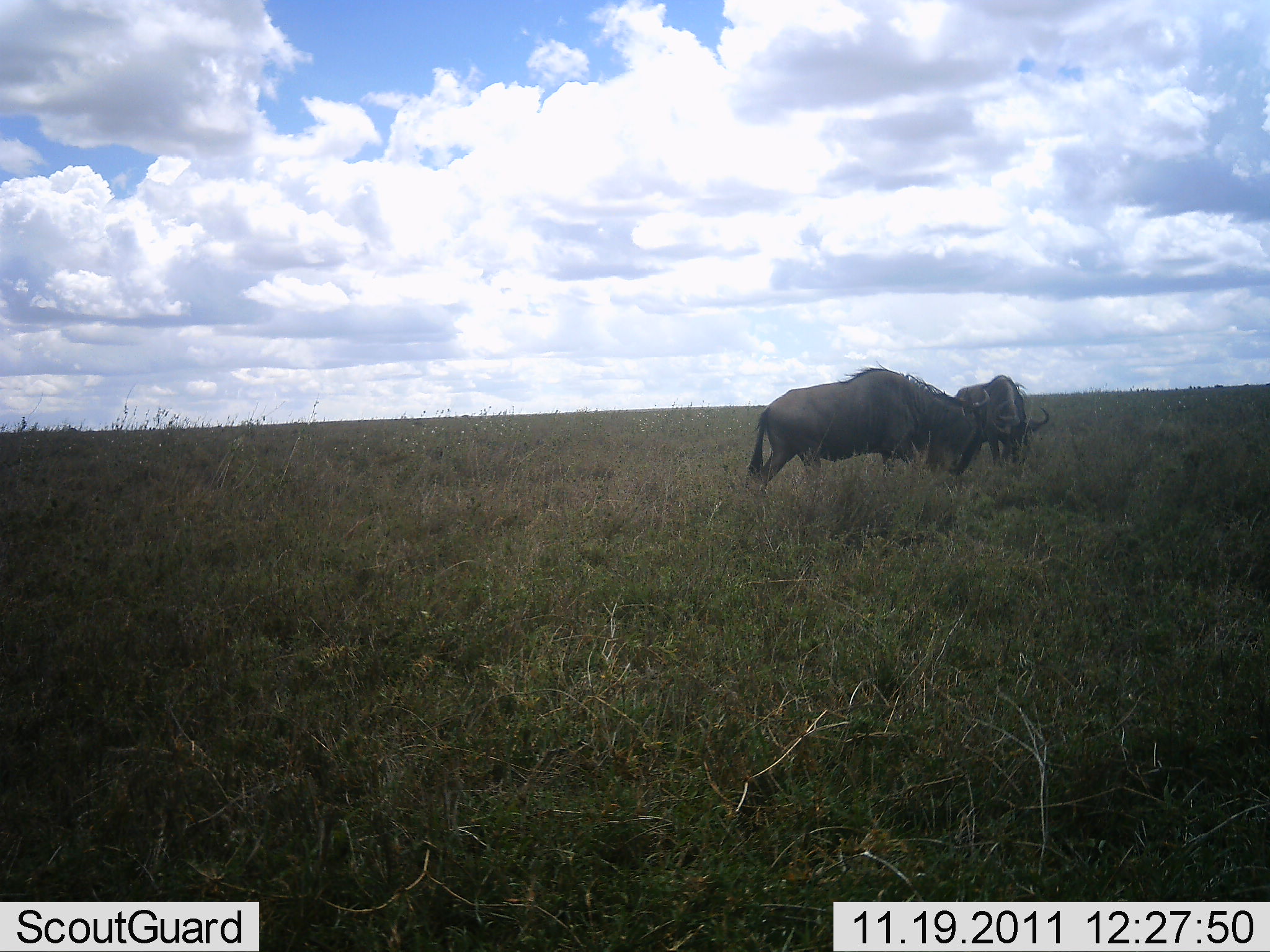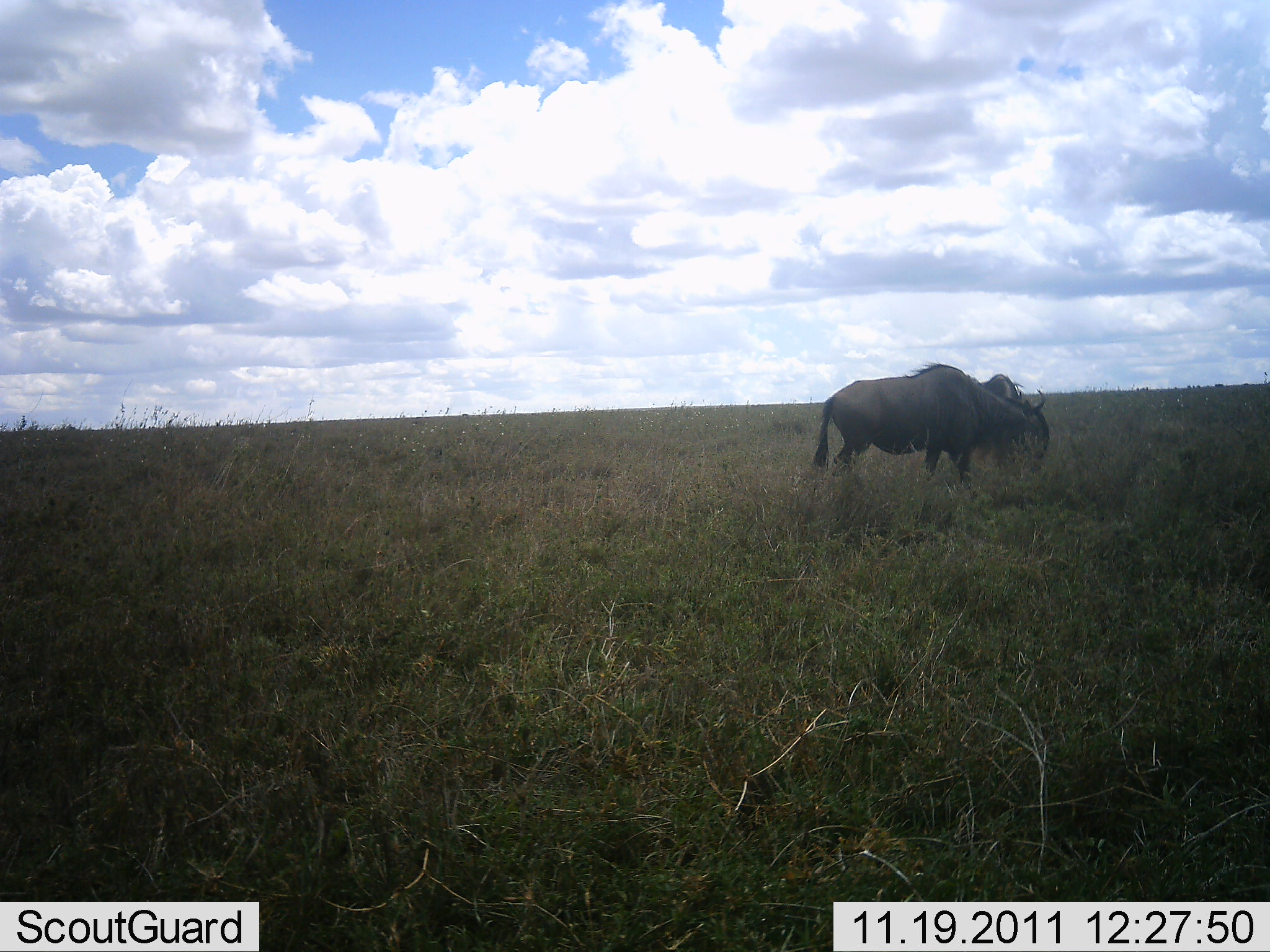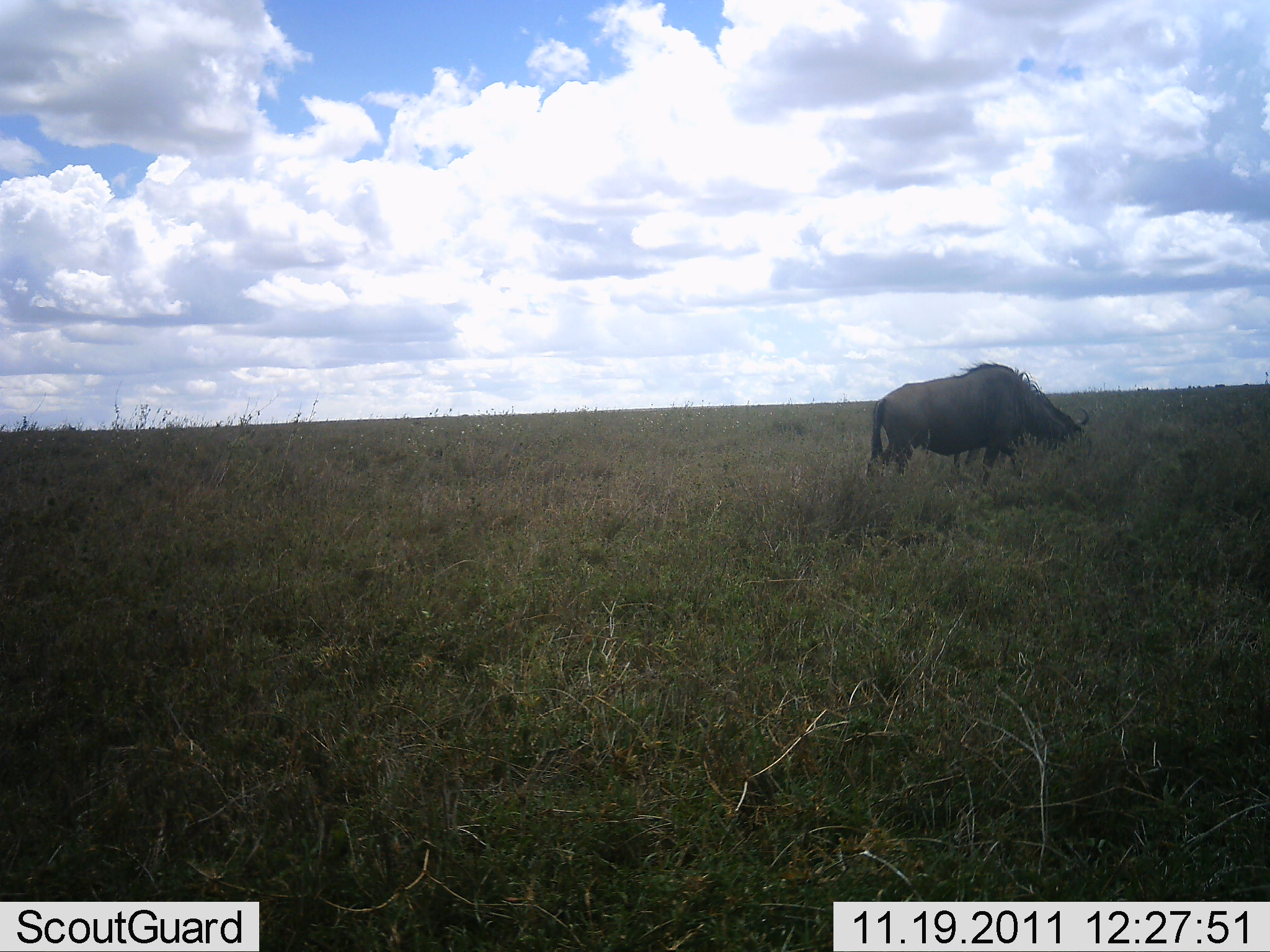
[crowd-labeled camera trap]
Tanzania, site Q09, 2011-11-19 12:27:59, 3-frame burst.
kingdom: Animalia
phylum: Chordata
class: Mammalia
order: Artiodactyla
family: Bovidae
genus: Connochaetes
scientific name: Connochaetes taurinus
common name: blue wildebeest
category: wildebeest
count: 2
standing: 50%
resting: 0%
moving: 10%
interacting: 0%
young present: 0%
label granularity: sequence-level